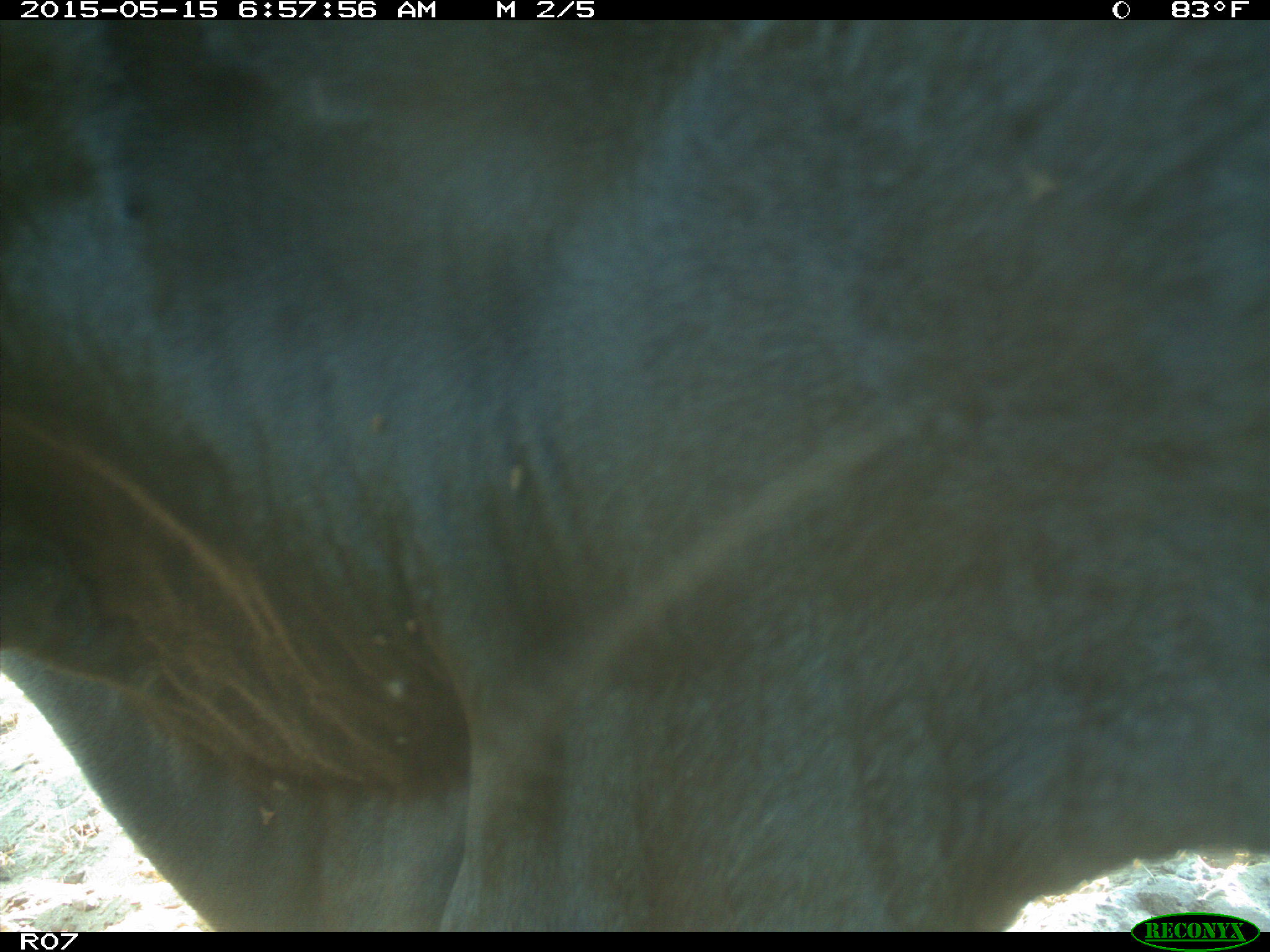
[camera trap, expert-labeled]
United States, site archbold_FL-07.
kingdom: Animalia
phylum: Chordata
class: Mammalia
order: Artiodactyla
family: Bovidae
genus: Bos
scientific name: Bos taurus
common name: domestic cow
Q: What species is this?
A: Bos taurus (domestic cow).